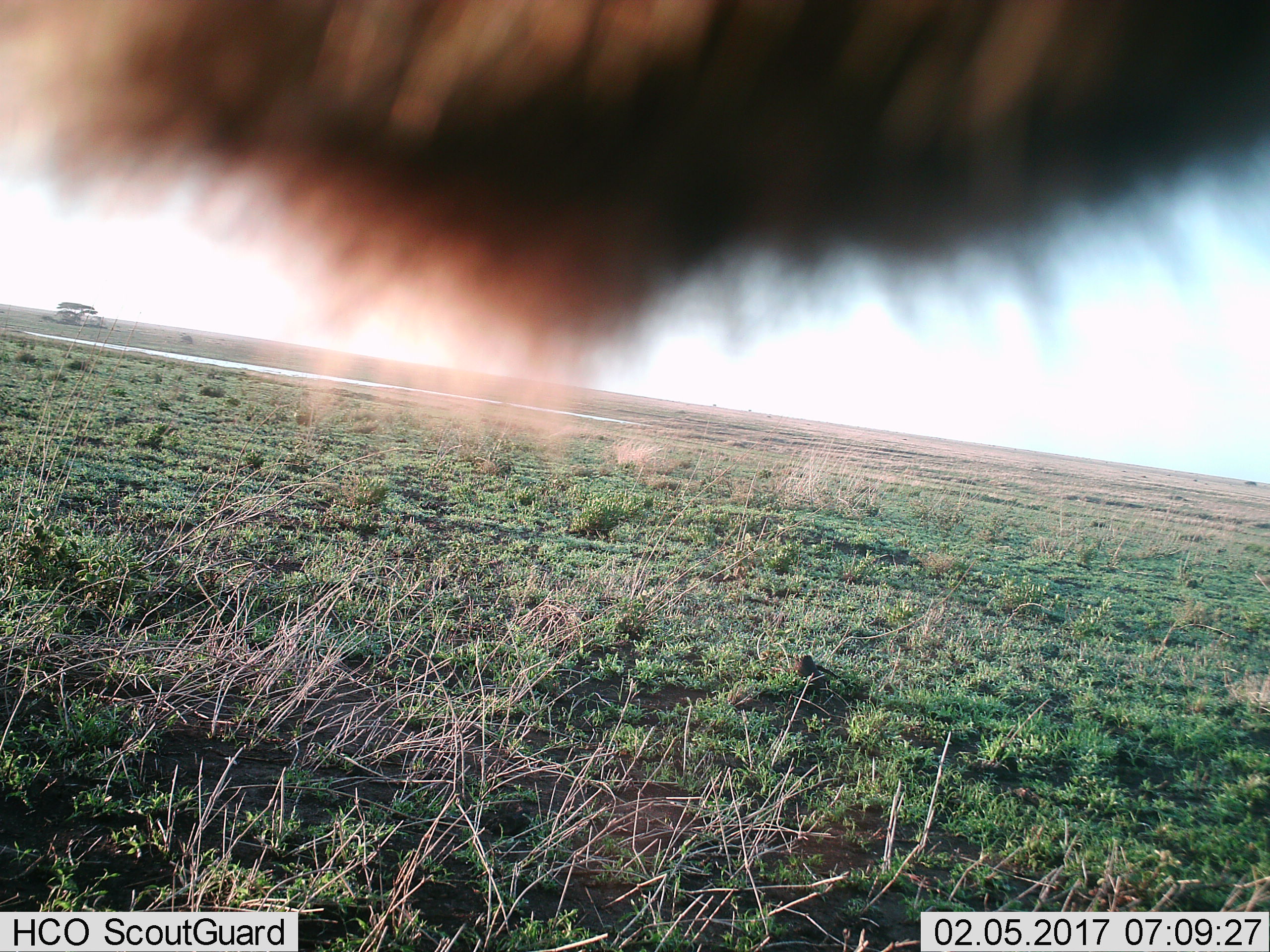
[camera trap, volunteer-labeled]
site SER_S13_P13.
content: unidentified animal